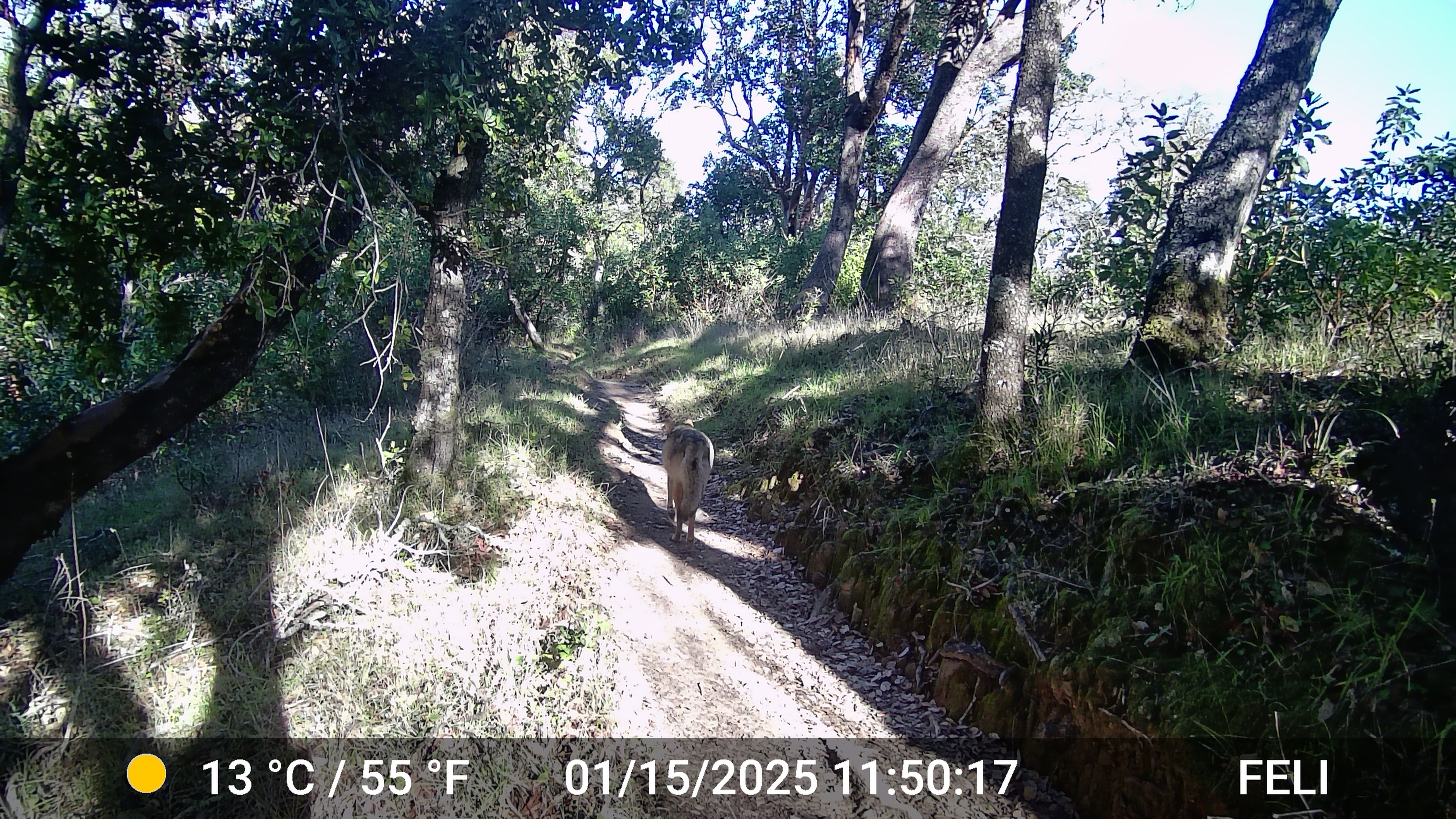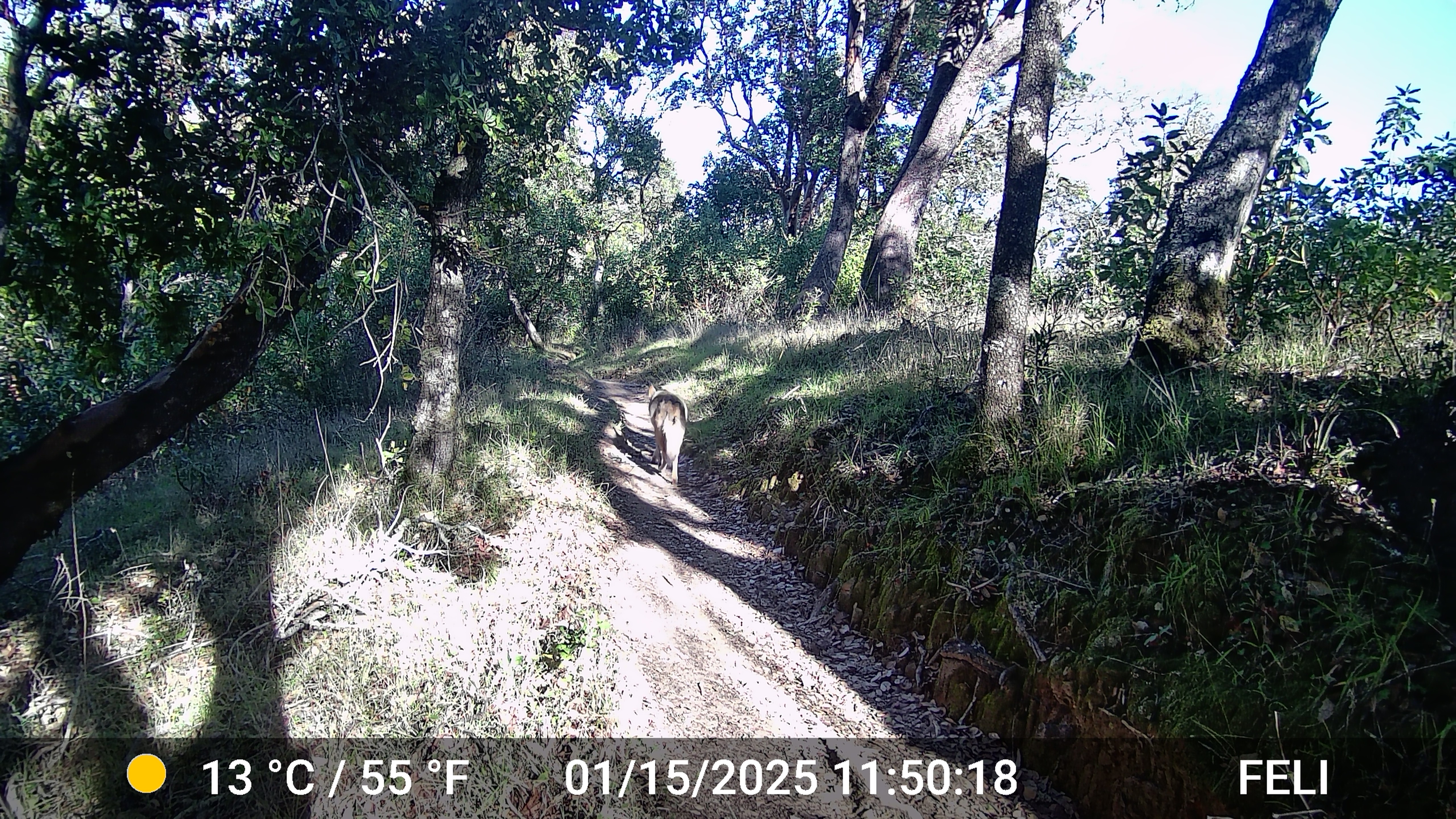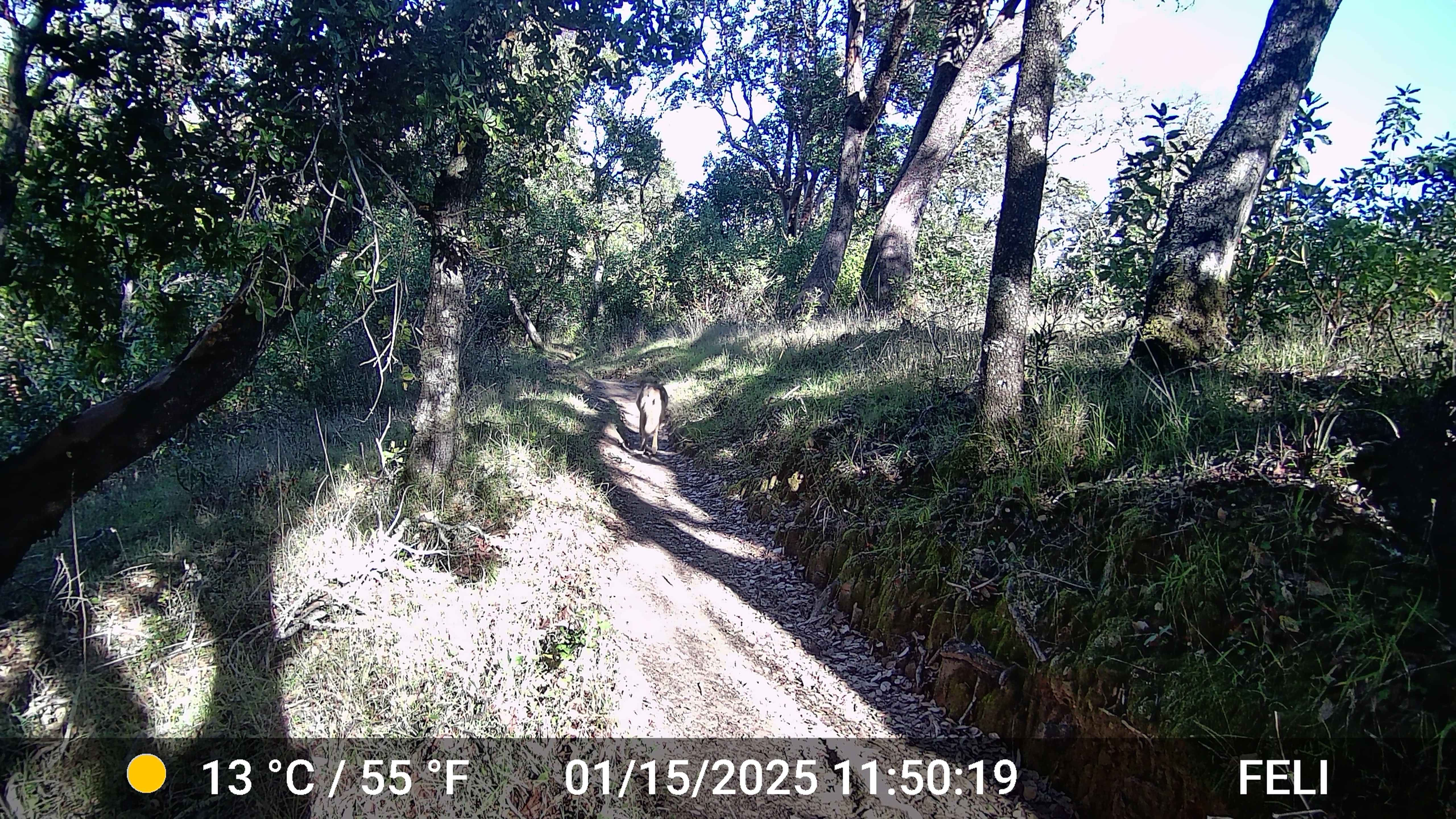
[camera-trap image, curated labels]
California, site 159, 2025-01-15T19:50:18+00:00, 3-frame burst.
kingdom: Animalia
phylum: Chordata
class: Mammalia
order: Carnivora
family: Canidae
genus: Canis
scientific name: Canis latrans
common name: coyote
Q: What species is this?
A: Coyote (Canis latrans).